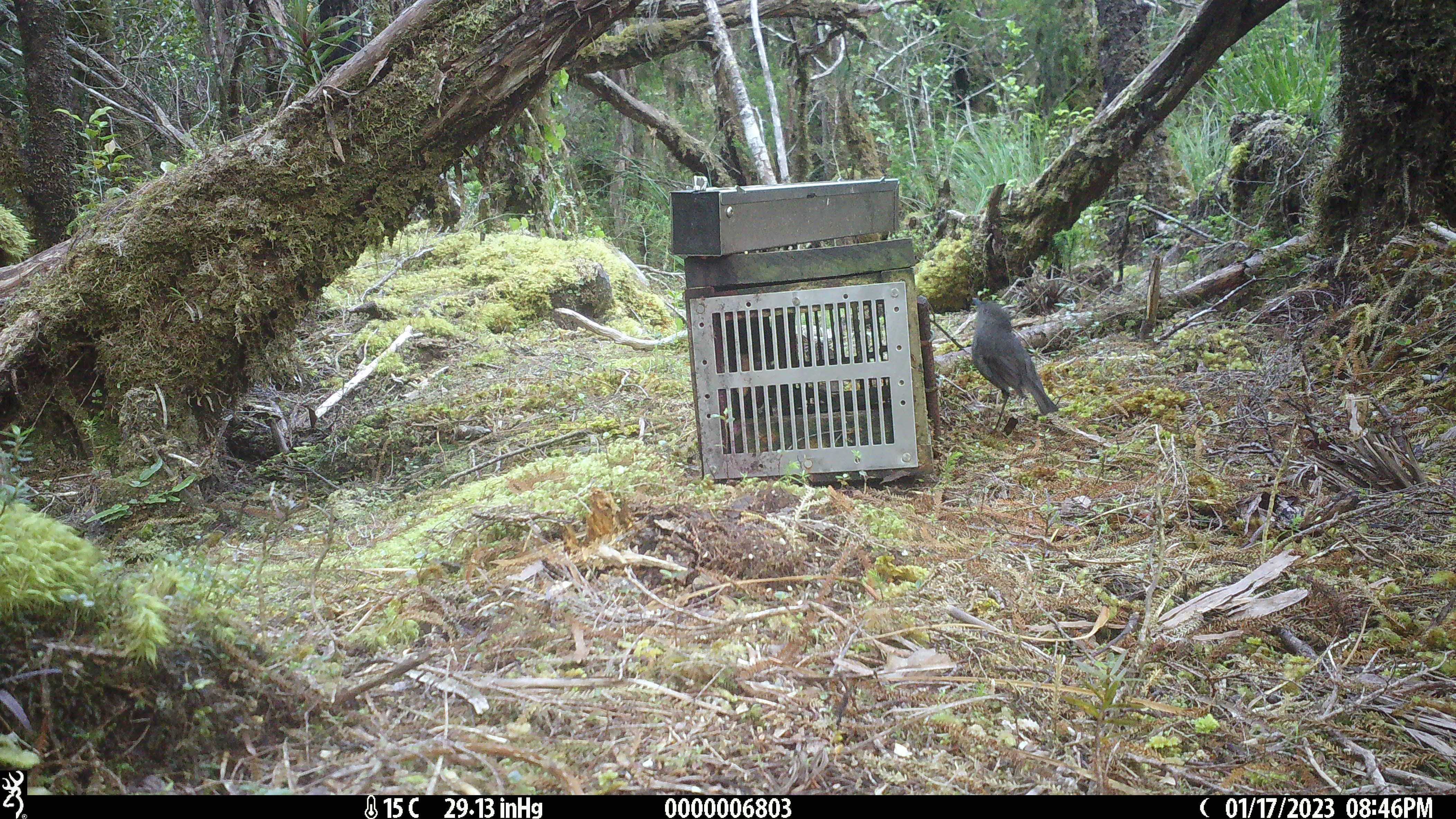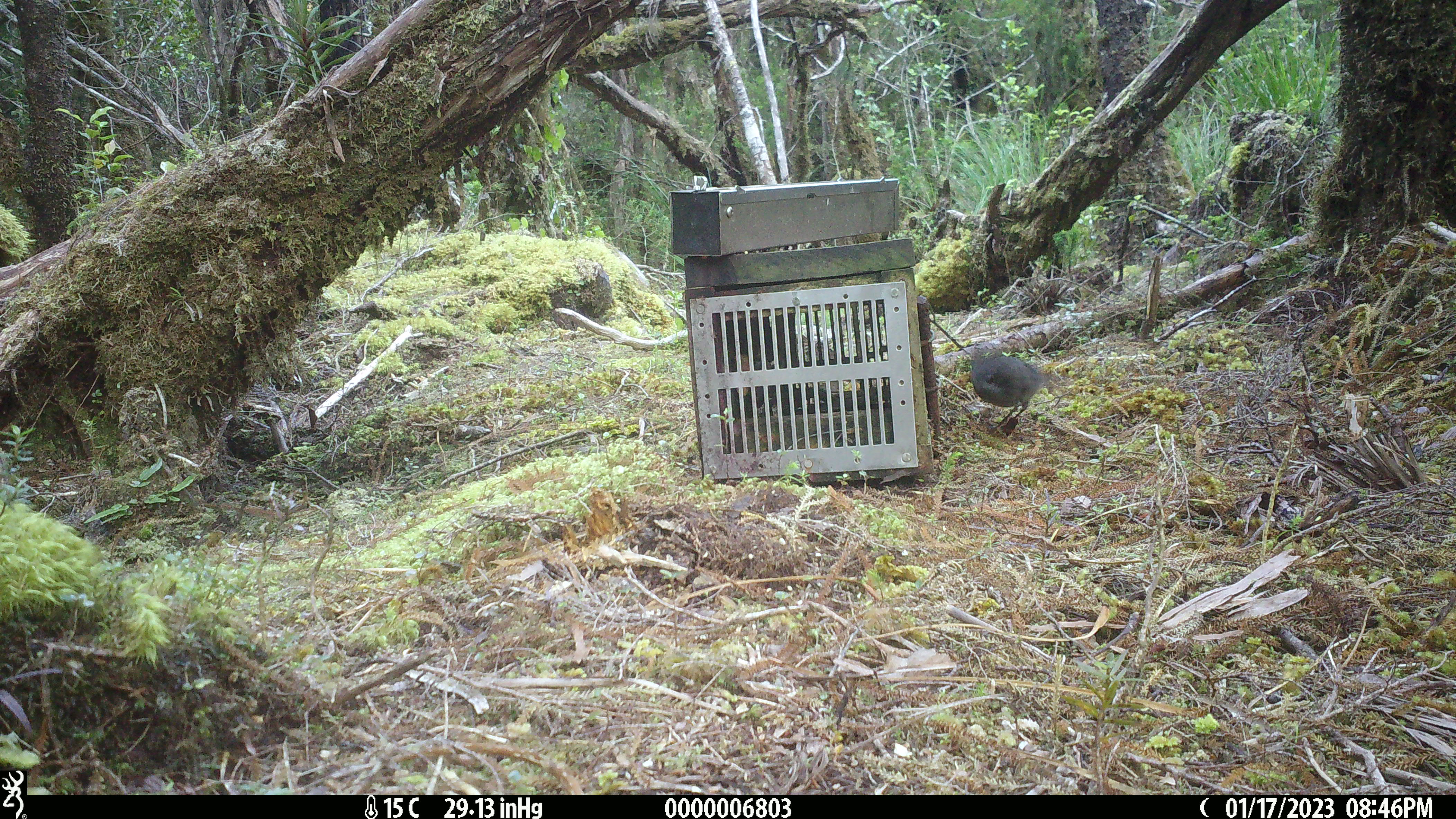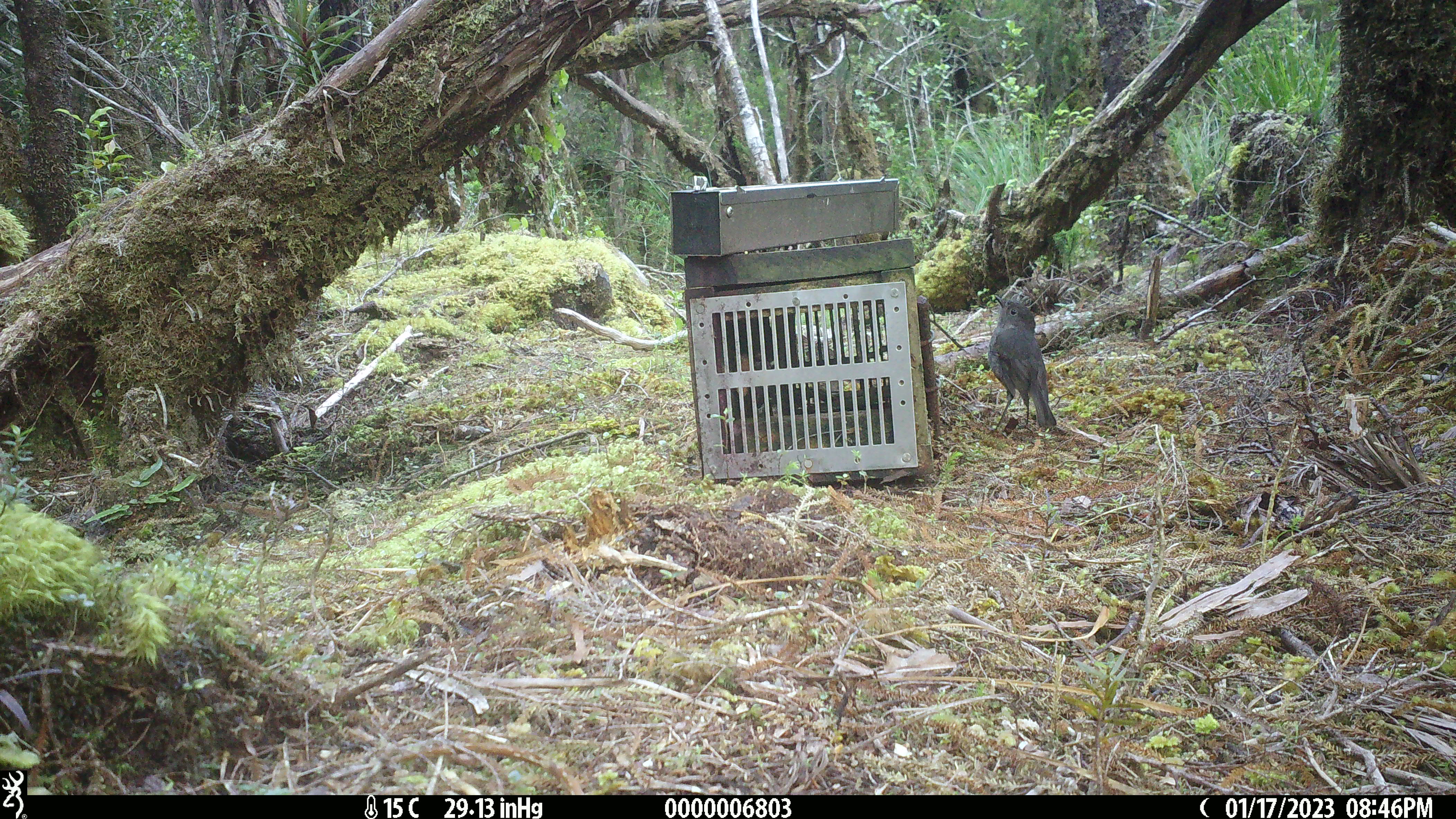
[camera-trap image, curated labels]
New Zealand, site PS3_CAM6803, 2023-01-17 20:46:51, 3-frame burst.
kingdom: Animalia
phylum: Chordata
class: Aves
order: Passeriformes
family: Petroicidae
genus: Petroica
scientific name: Petroica australis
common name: new zealand robin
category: robin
Robin (new zealand robin) (Petroica australis).